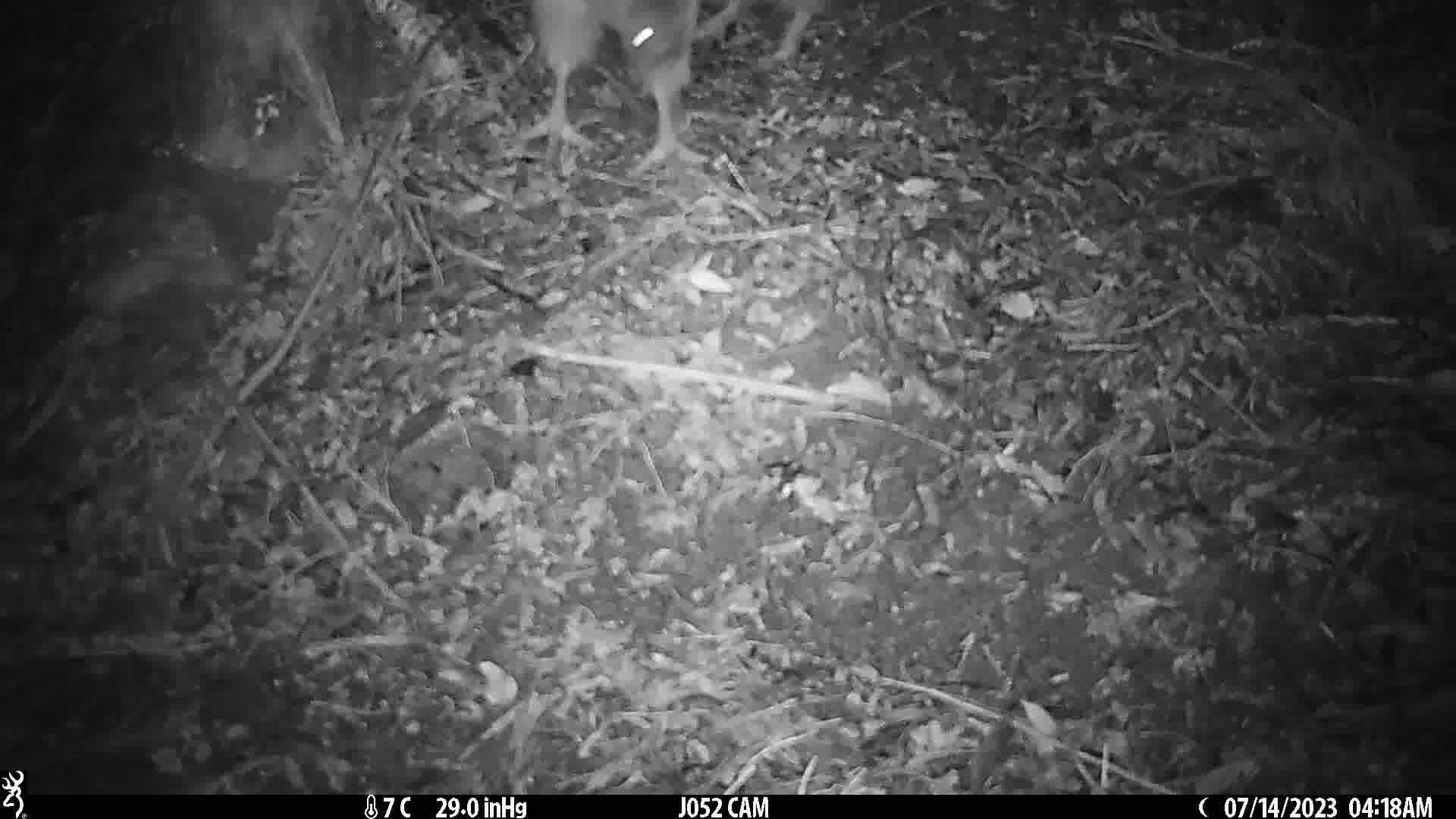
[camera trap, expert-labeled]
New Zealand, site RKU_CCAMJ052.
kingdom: Animalia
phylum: Chordata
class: Aves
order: Apterygiformes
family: Apterygidae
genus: Apteryx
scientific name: Apteryx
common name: kiwi